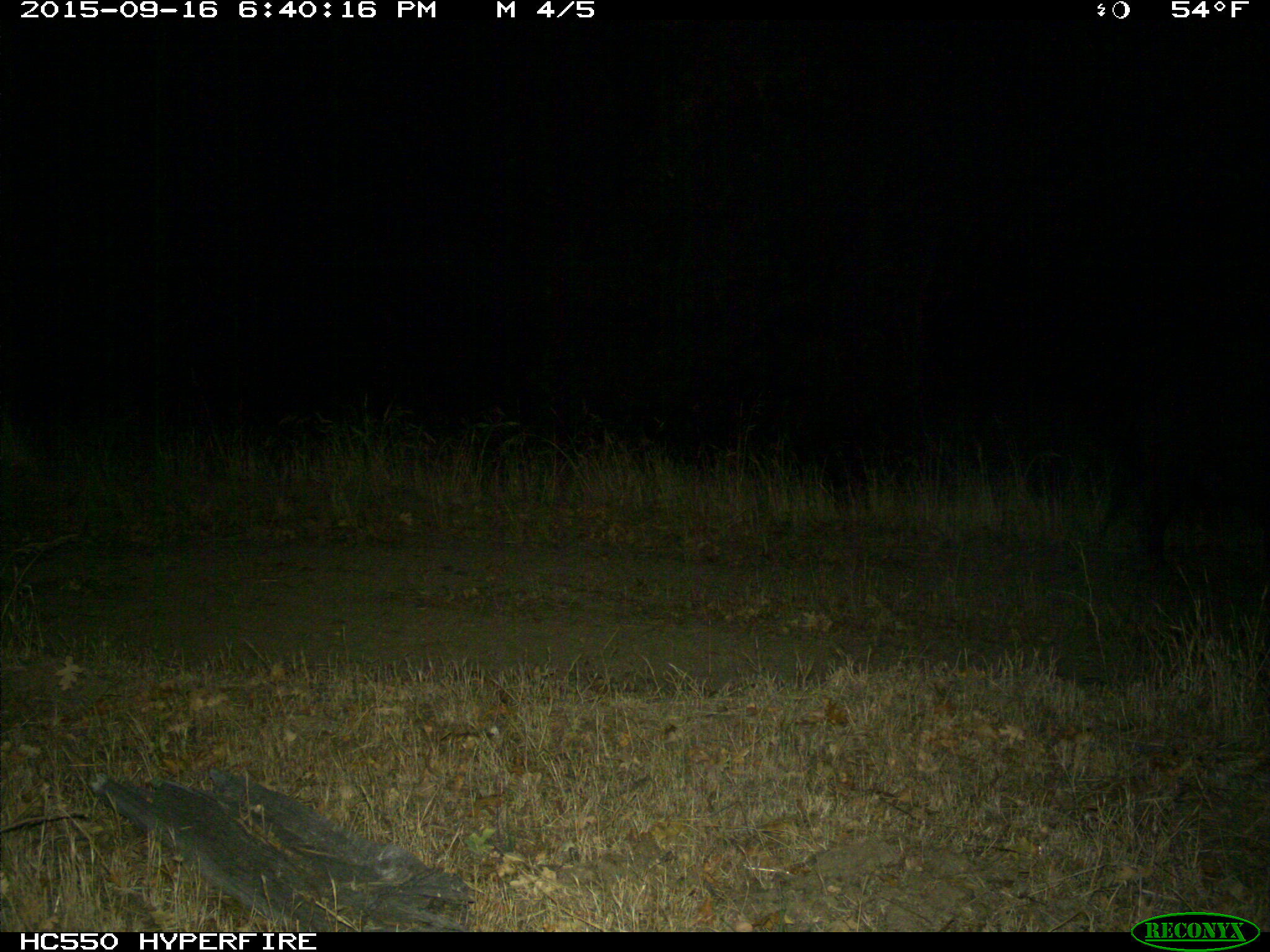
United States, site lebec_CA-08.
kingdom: Animalia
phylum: Chordata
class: Mammalia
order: Artiodactyla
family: Suidae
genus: Sus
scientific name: Sus scrofa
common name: wild boar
Sus scrofa (wild boar).